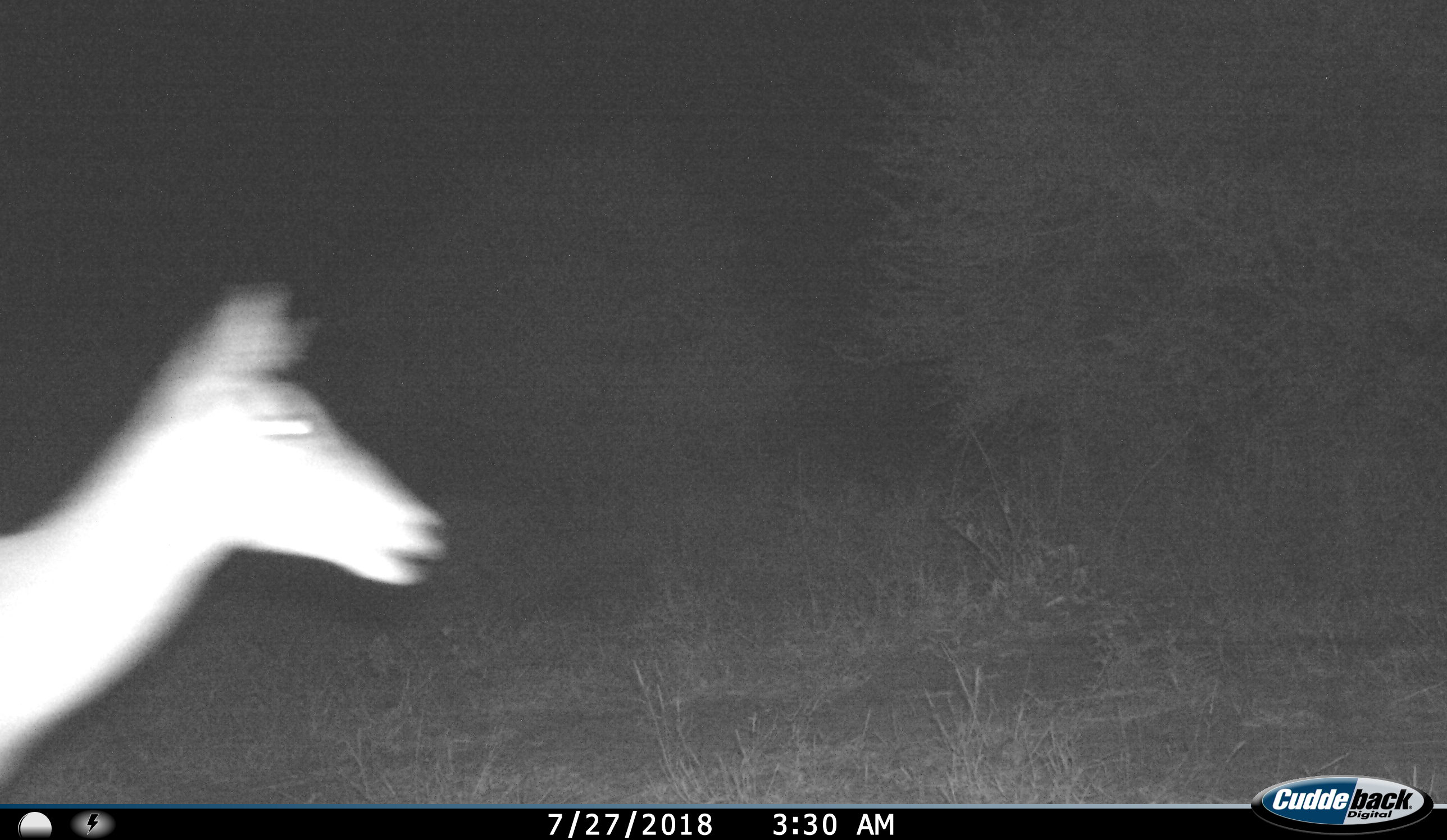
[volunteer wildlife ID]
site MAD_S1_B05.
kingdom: Animalia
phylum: Chordata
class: Mammalia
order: Artiodactyla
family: Bovidae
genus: Aepyceros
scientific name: Aepyceros melampus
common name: impala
Impala (Aepyceros melampus), count 1. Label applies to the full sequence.